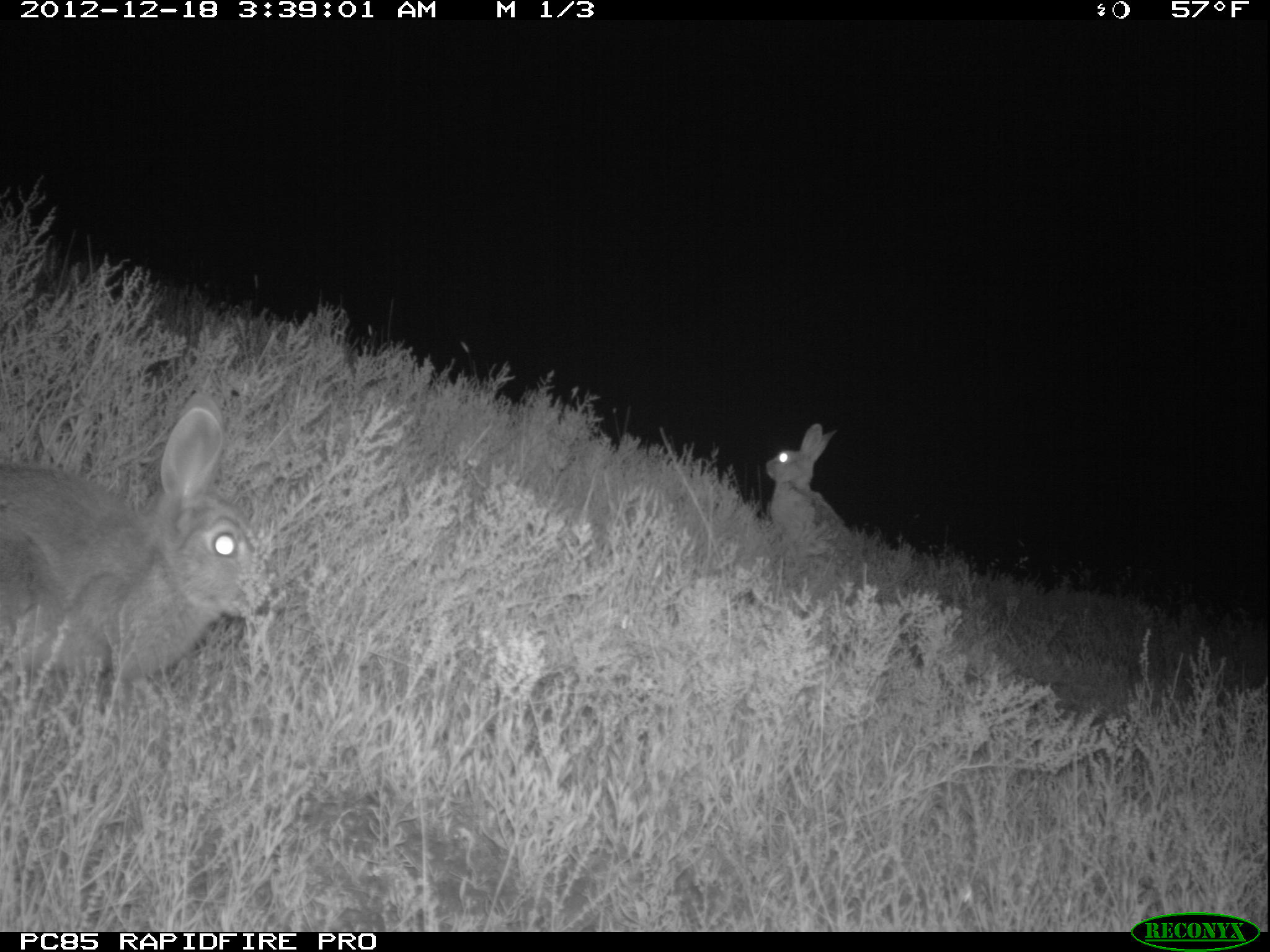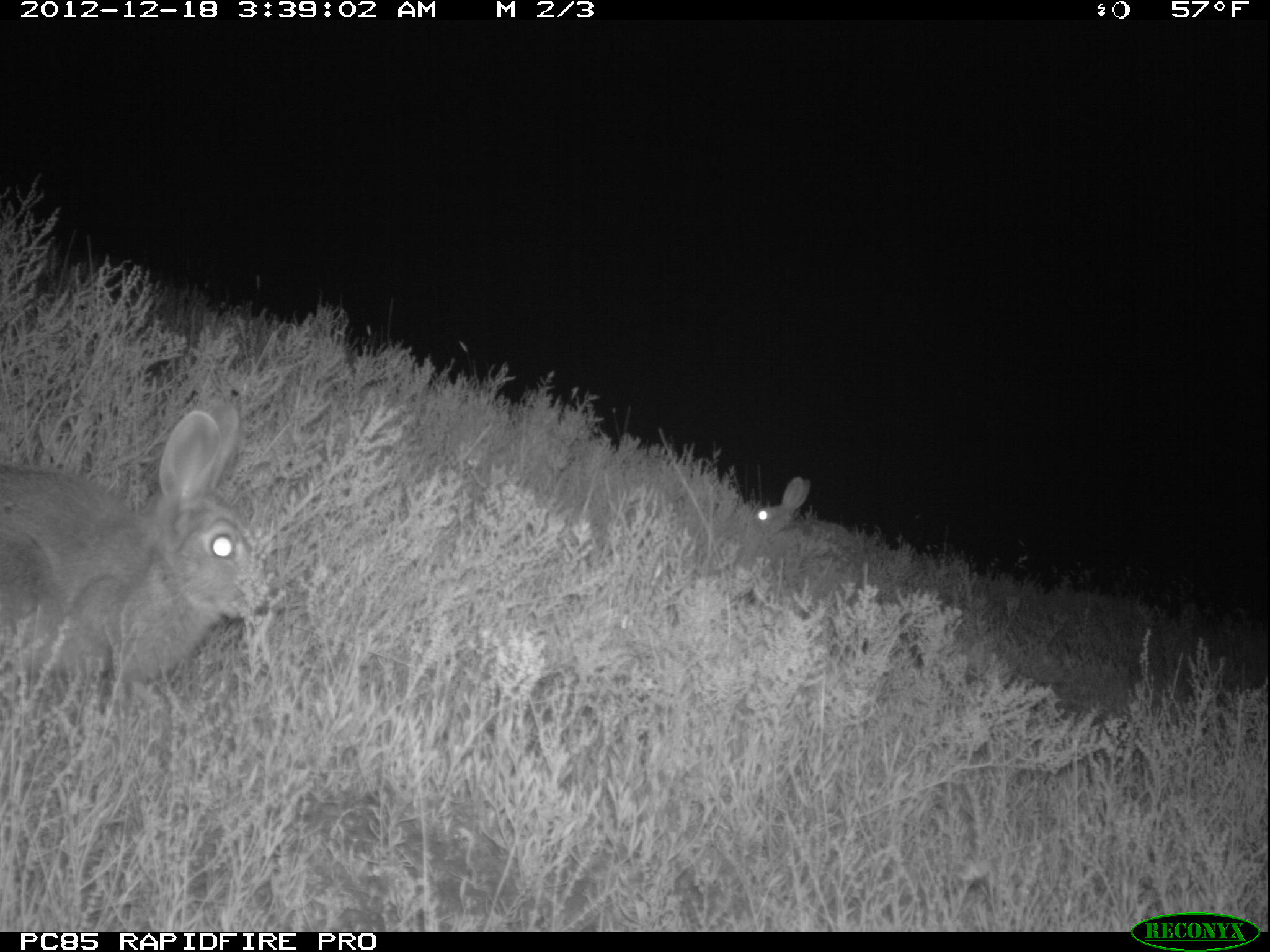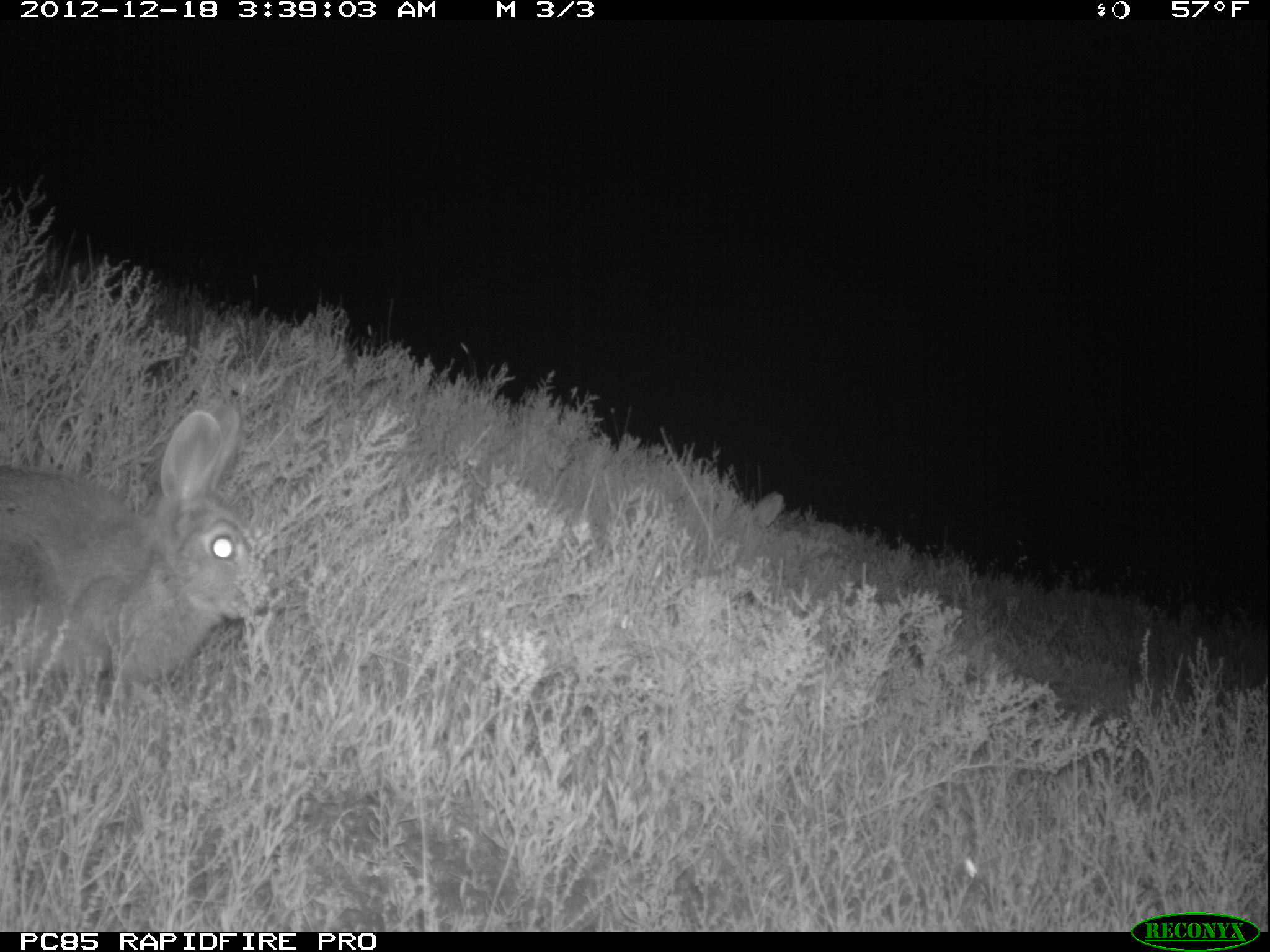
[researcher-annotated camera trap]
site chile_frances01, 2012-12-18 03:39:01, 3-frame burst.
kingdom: Animalia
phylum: Chordata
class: Mammalia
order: Lagomorpha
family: Leporidae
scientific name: Leporidae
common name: rabbits and hares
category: rabbit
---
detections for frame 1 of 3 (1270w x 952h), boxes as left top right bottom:
rabbit: 0 402 267 720; 758 424 849 551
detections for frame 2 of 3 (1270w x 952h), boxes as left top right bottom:
rabbit: 0 397 272 719; 742 478 885 586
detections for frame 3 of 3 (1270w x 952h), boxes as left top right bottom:
rabbit: 0 395 268 719; 735 482 811 561